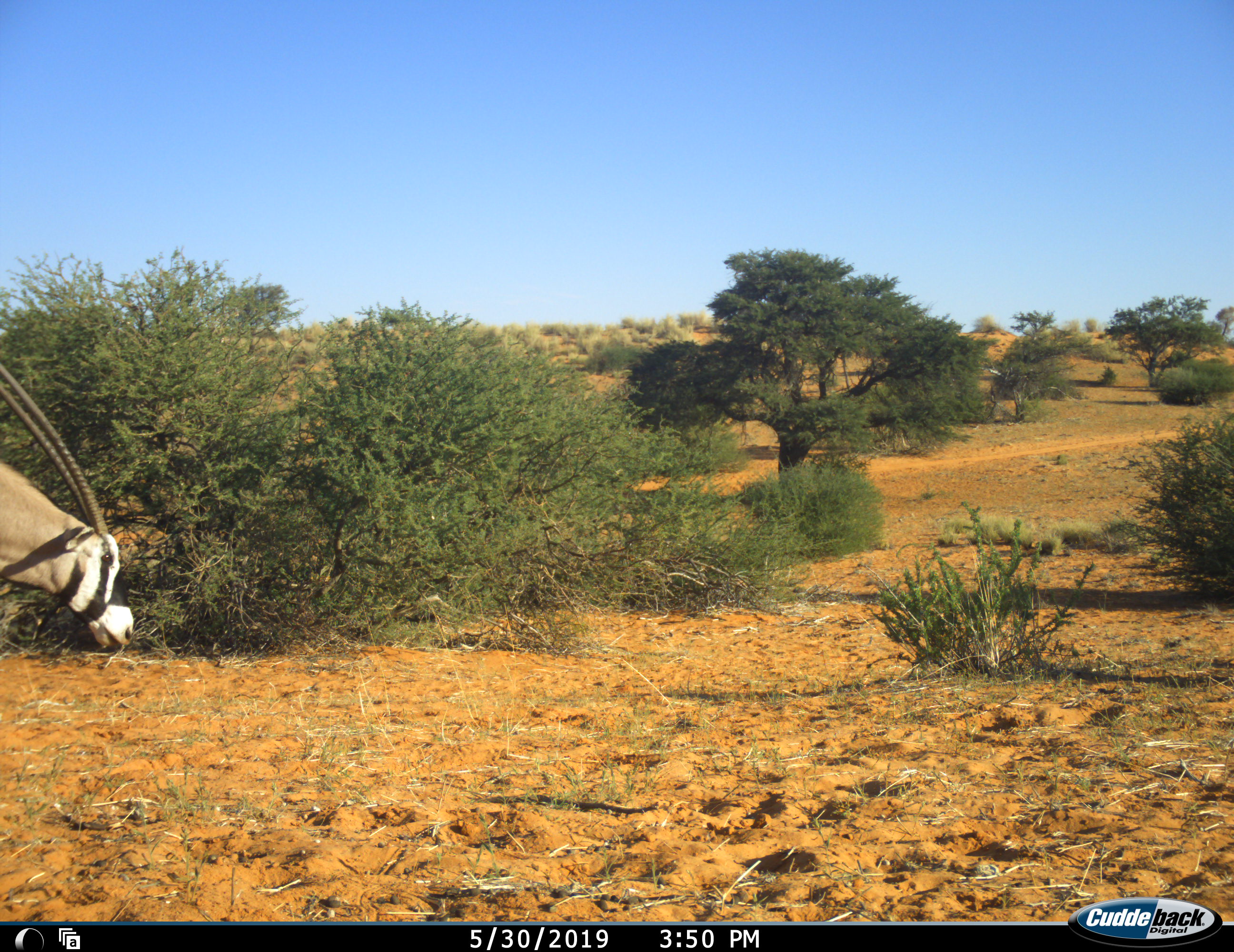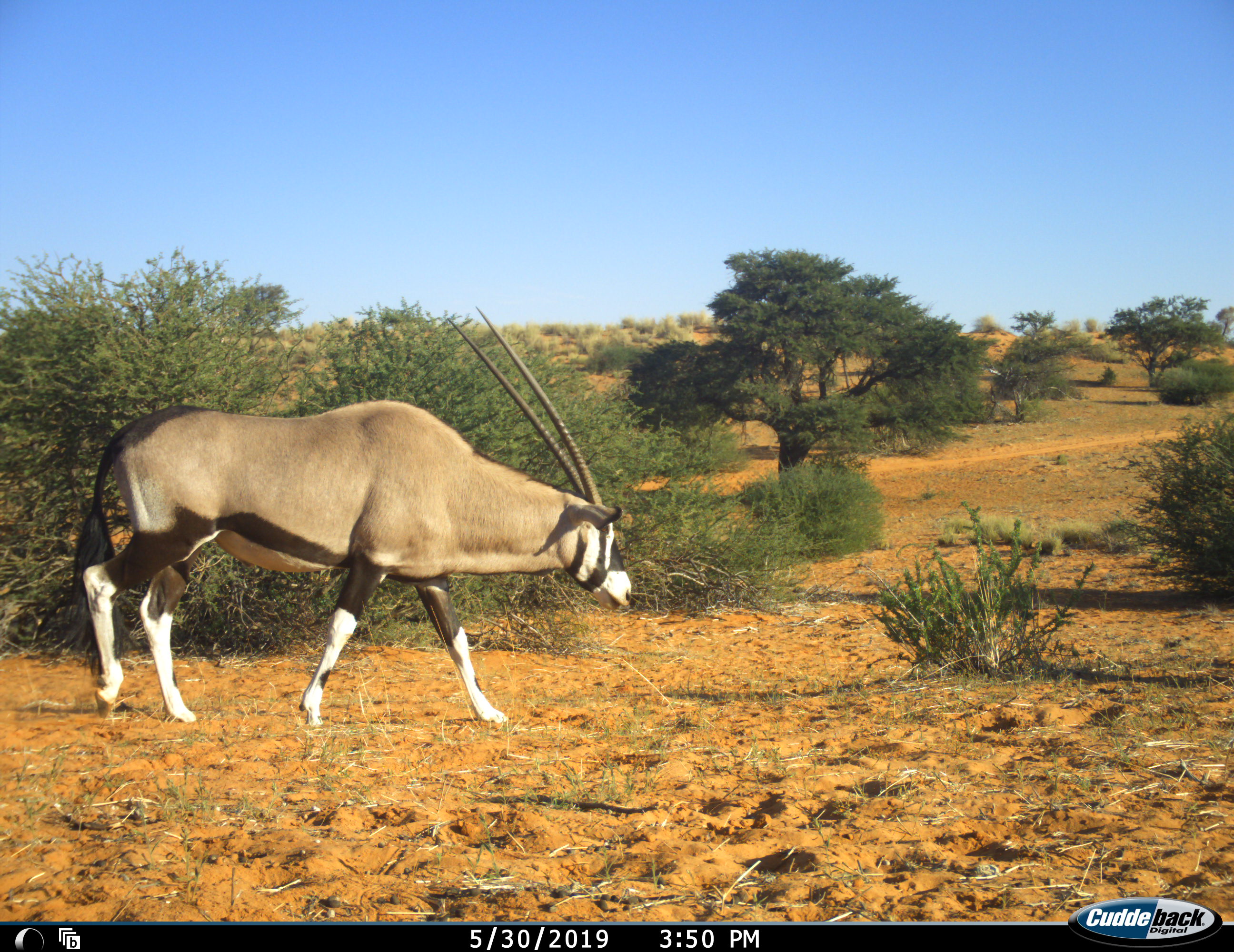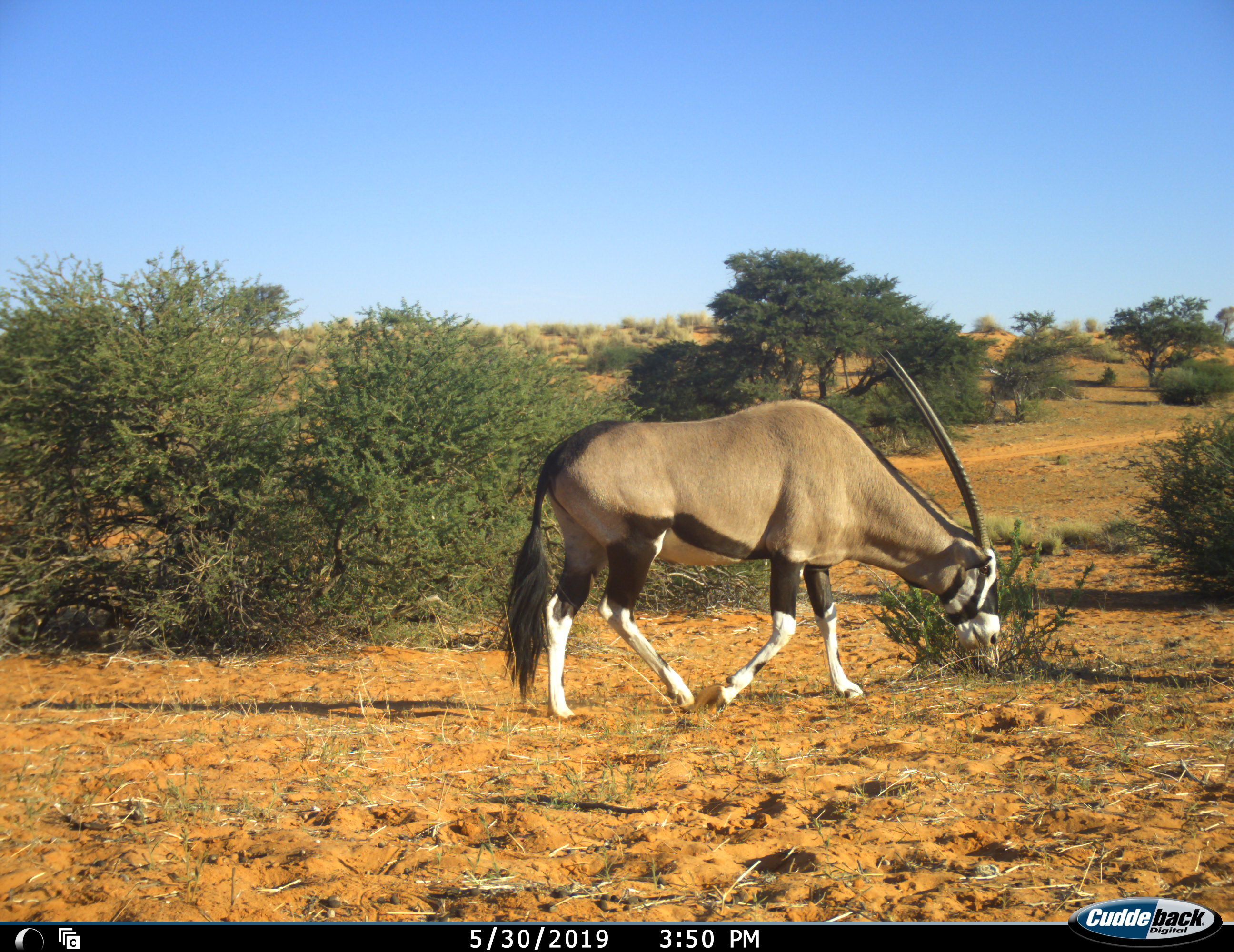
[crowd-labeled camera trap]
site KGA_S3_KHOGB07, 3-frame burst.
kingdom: Animalia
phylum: Chordata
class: Mammalia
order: Artiodactyla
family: Bovidae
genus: Oryx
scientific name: Oryx gazella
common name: gemsbok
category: oryx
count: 1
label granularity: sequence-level